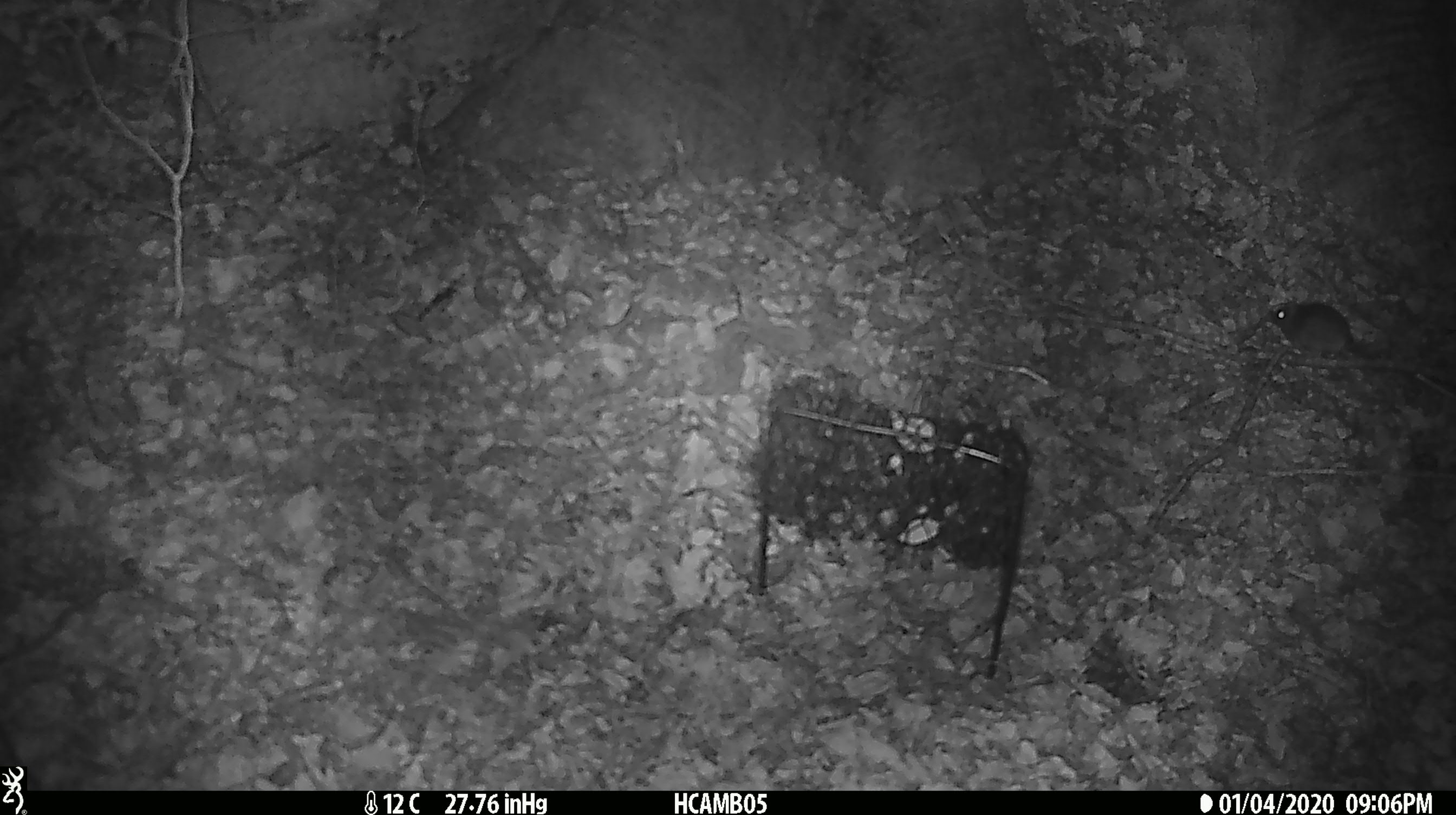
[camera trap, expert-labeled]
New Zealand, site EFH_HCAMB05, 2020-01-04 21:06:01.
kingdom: Animalia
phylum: Chordata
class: Mammalia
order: Rodentia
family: Muridae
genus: Mus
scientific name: Mus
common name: mouse